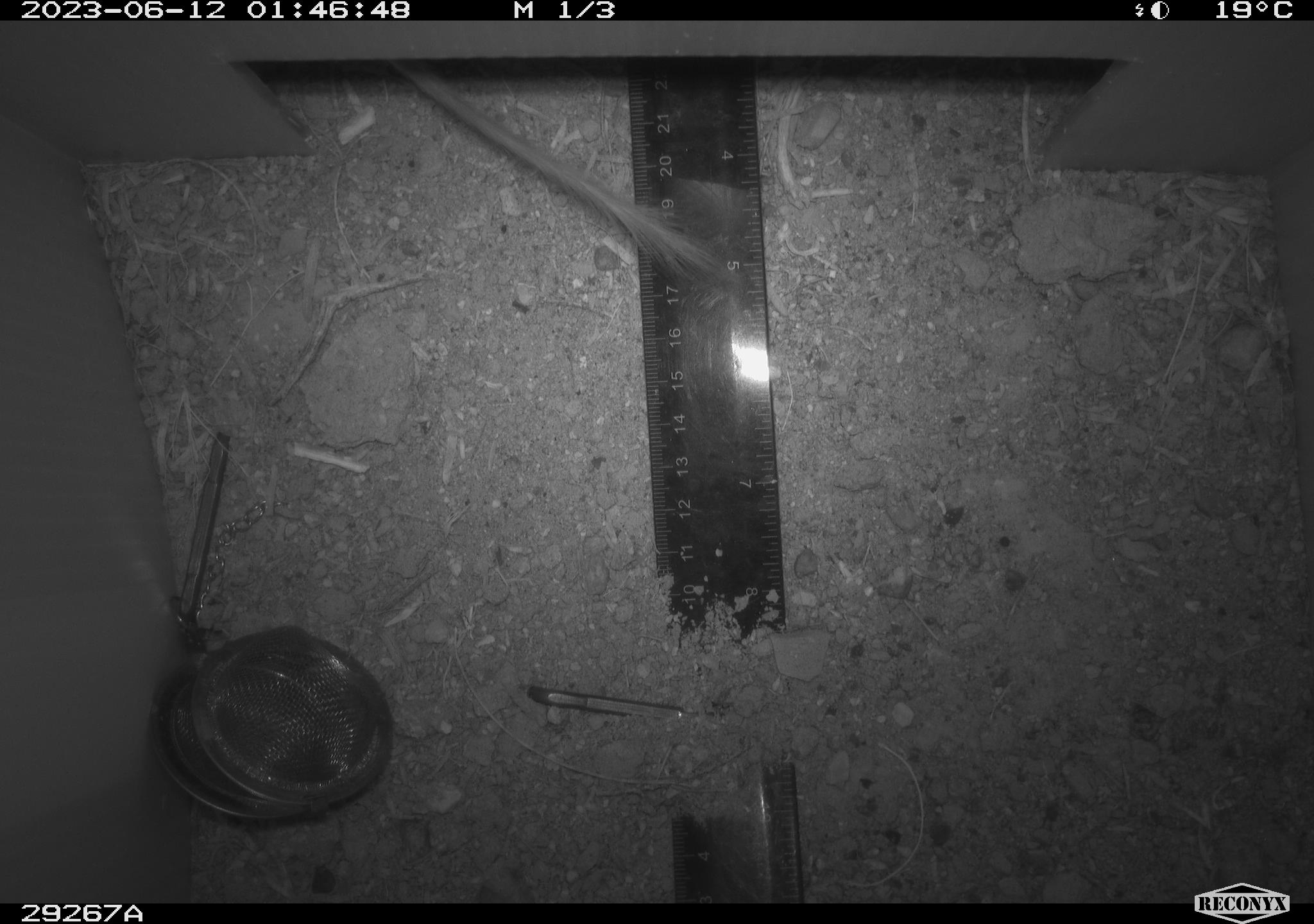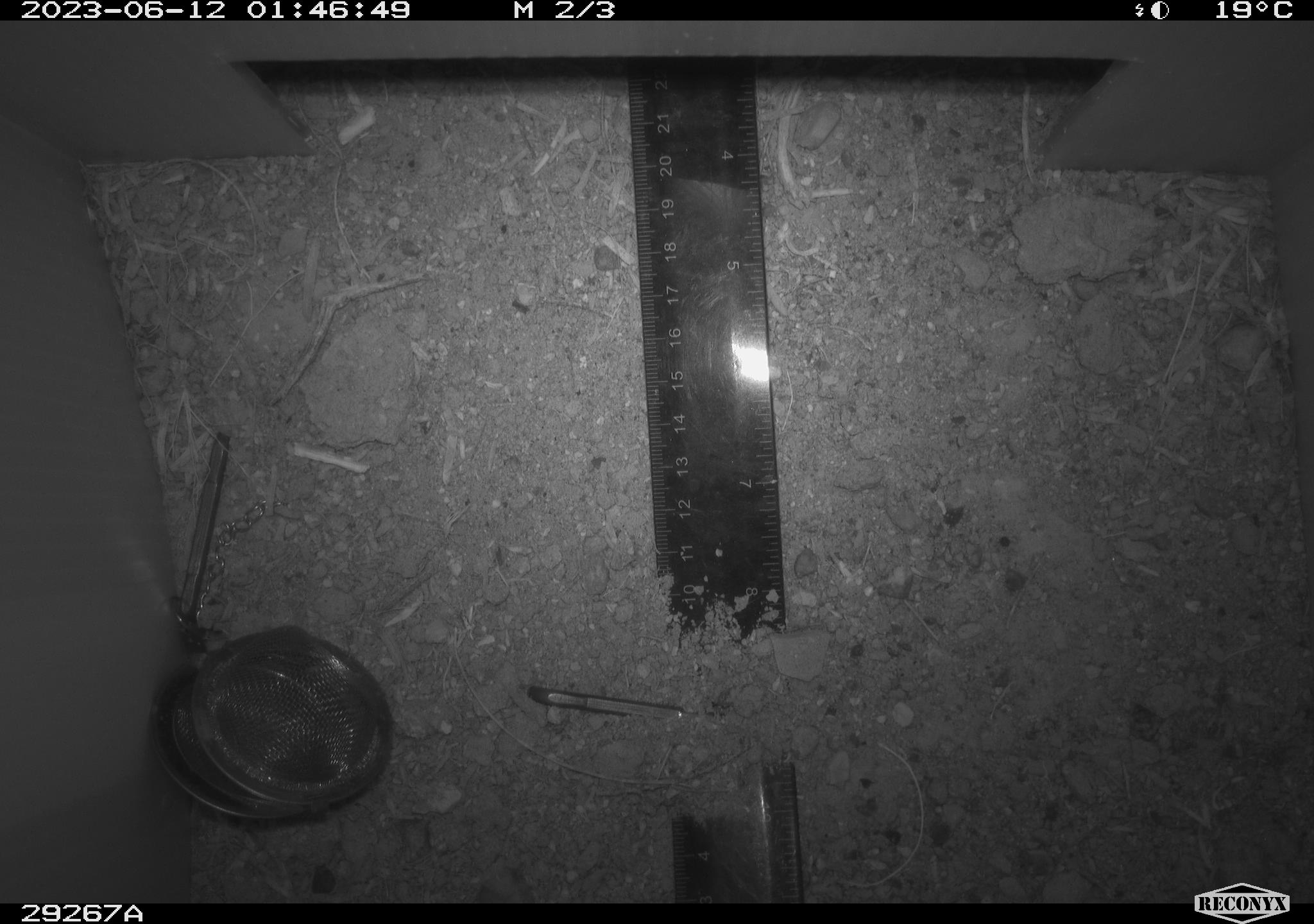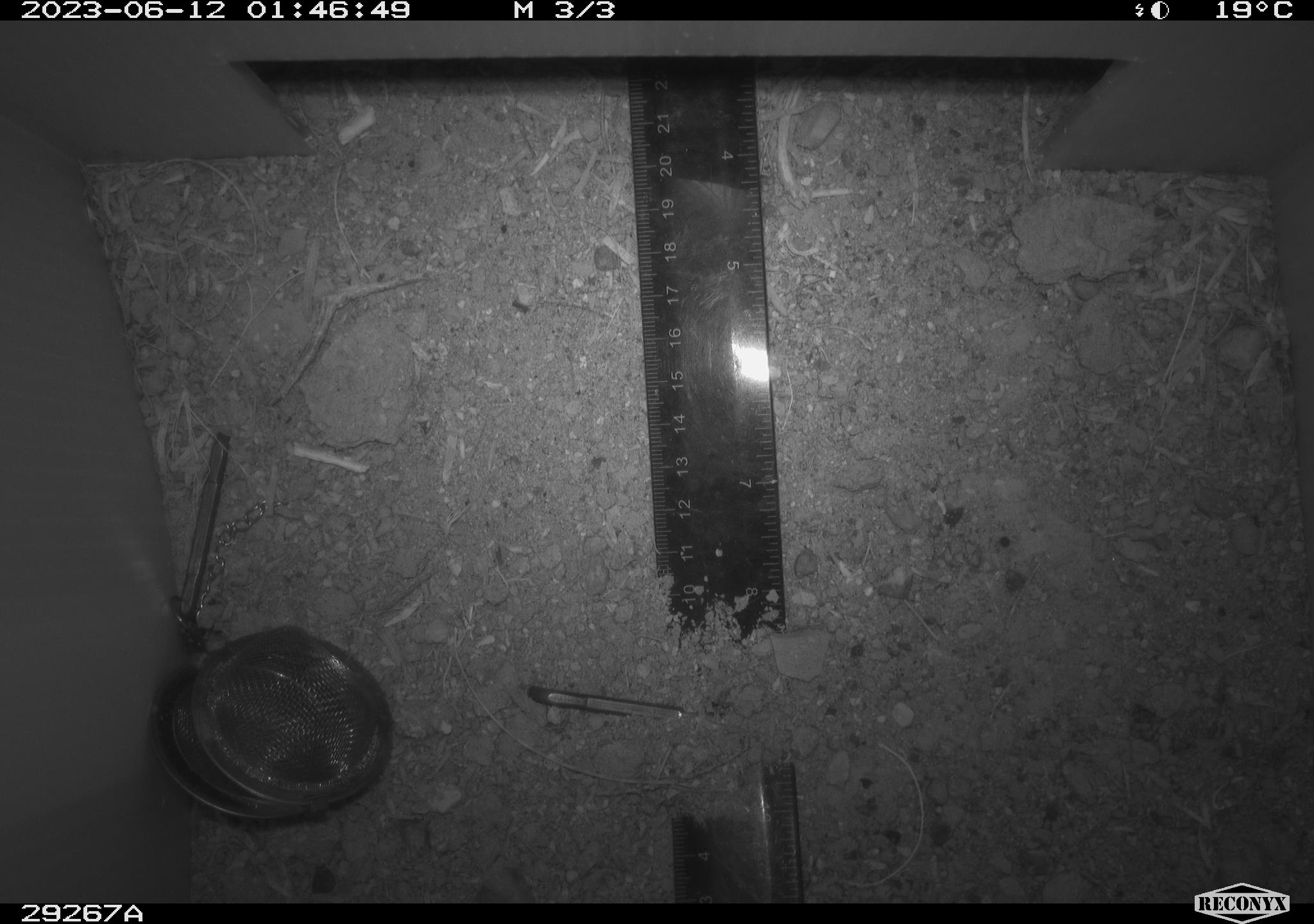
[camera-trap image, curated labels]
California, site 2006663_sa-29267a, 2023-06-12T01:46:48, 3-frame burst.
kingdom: Animalia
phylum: Chordata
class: Mammalia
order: Rodentia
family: Heteromyidae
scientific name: Heteromyidae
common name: kangaroo rats and pocket mice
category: heteromyidae family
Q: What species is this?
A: Heteromyidae family (kangaroo rats and pocket mice) (Heteromyidae).